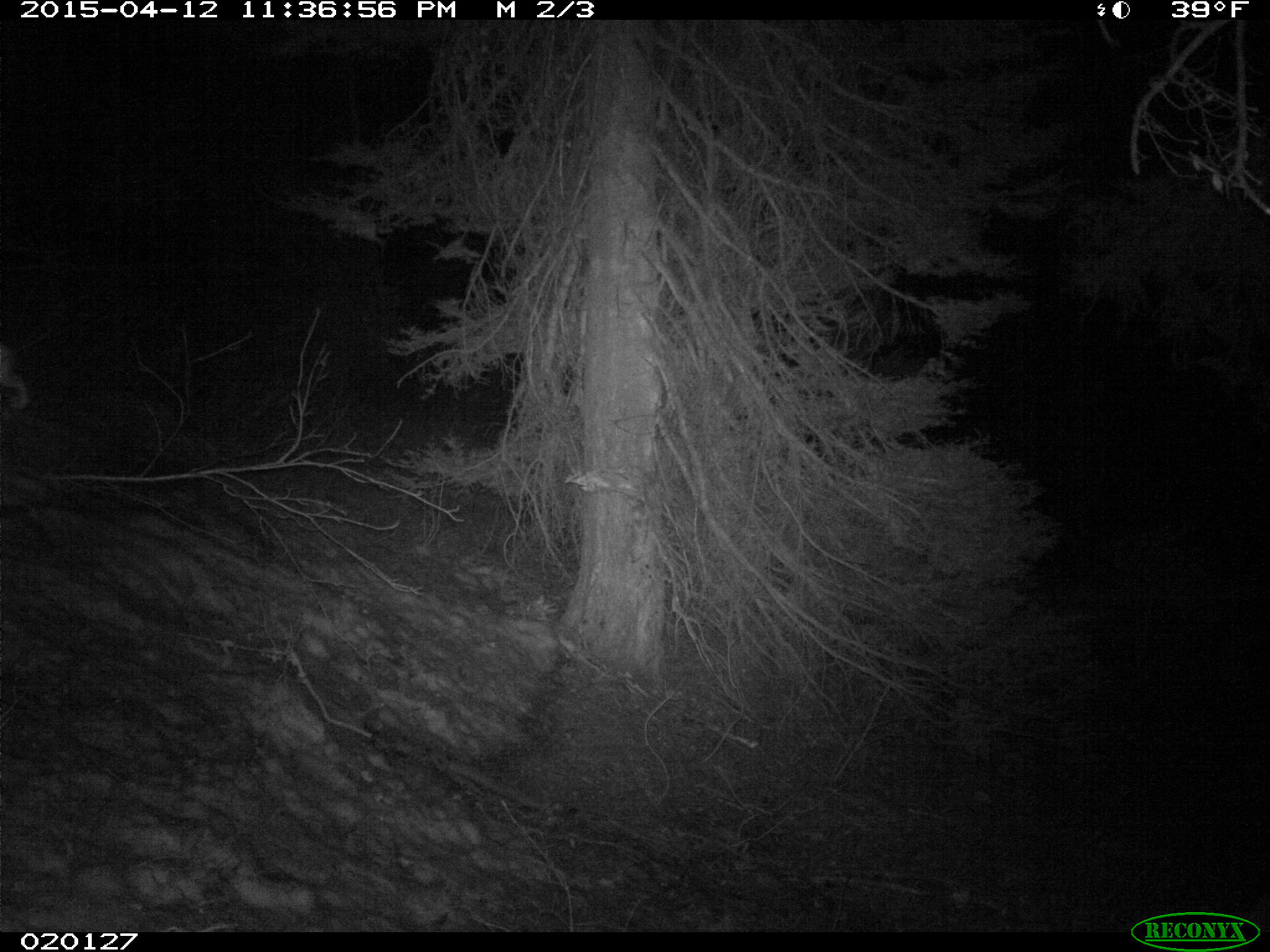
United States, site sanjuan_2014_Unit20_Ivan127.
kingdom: Animalia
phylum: Chordata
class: Mammalia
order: Lagomorpha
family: Leporidae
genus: Lepus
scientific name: Lepus americanus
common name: snowshoe hare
Lepus americanus (snowshoe hare).